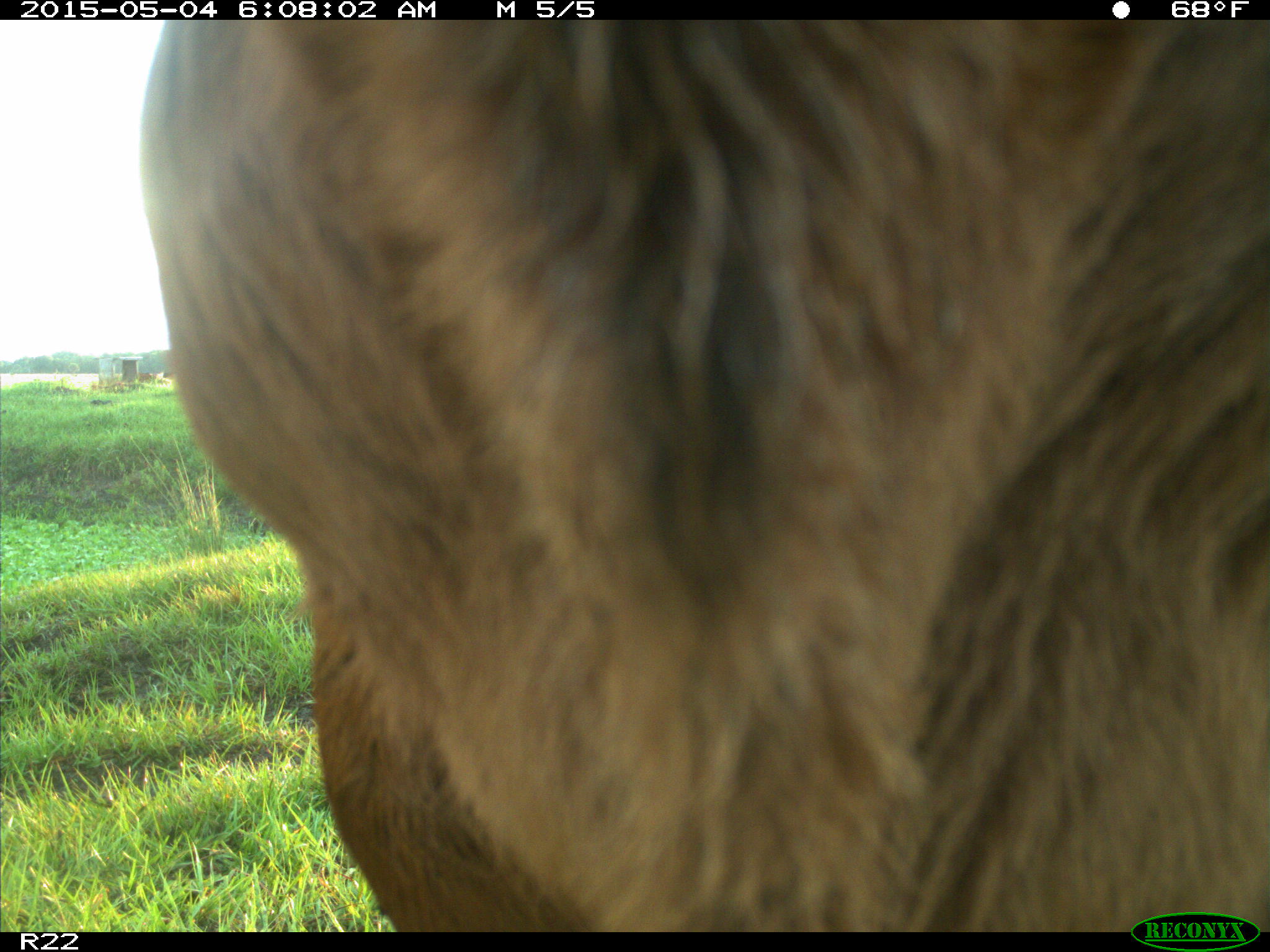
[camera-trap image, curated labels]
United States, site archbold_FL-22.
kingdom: Animalia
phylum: Chordata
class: Mammalia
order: Artiodactyla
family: Bovidae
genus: Bos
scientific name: Bos taurus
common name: domestic cow